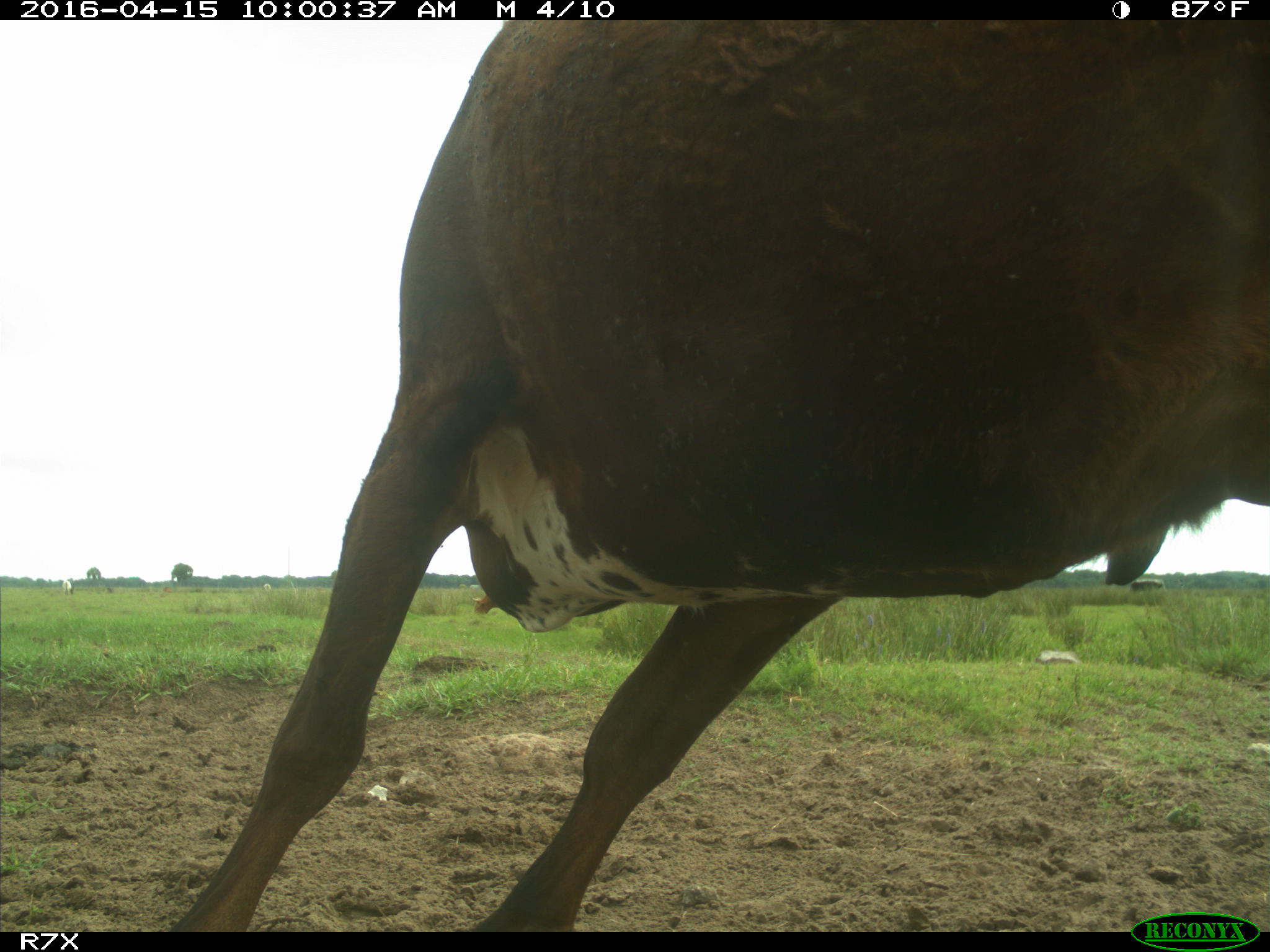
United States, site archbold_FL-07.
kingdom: Animalia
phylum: Chordata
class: Mammalia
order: Artiodactyla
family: Bovidae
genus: Bos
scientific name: Bos taurus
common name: domestic cow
Bos taurus (domestic cow).